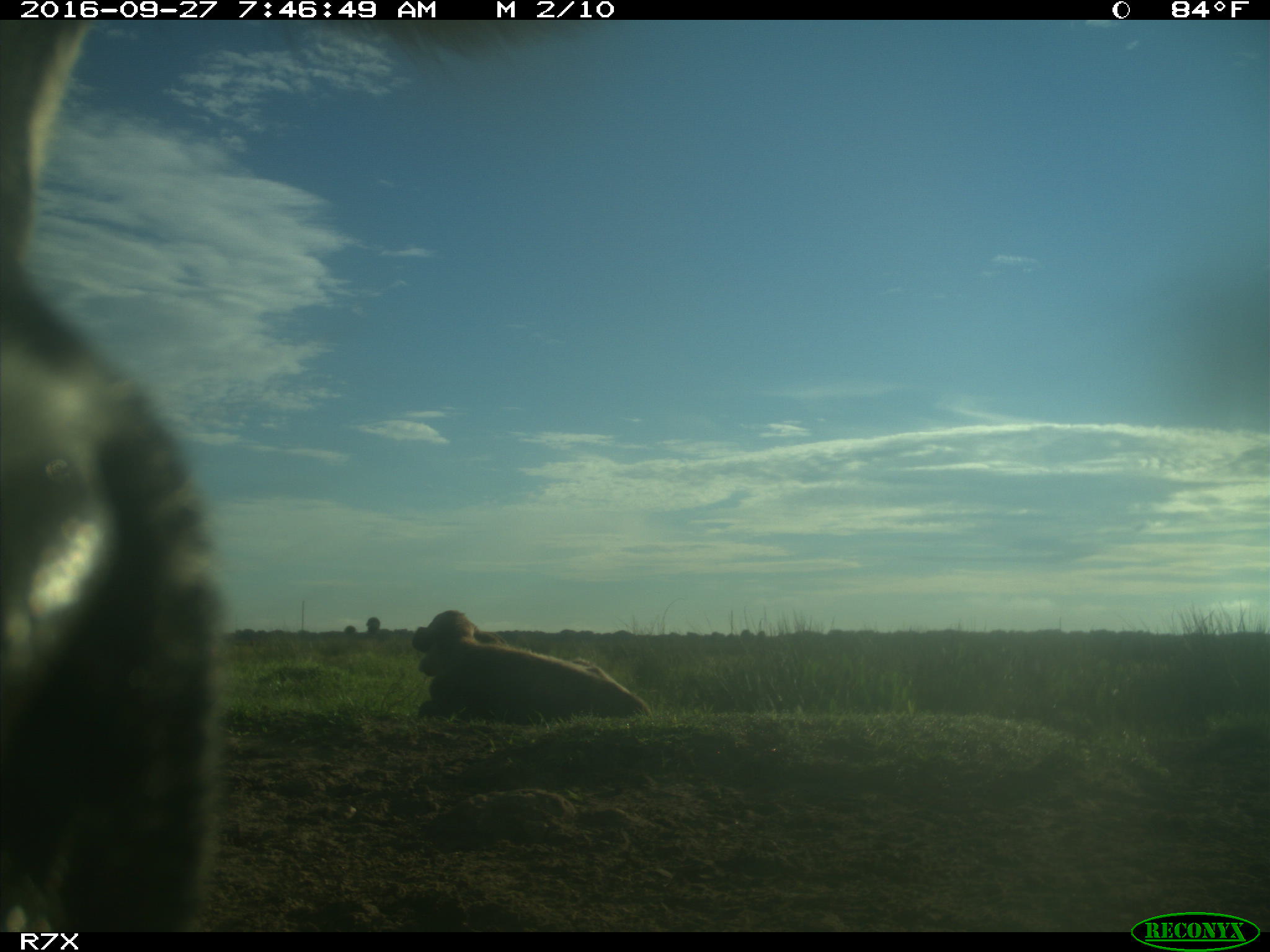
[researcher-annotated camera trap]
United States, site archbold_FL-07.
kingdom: Animalia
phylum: Chordata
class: Mammalia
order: Artiodactyla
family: Bovidae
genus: Bos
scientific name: Bos taurus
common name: domestic cow